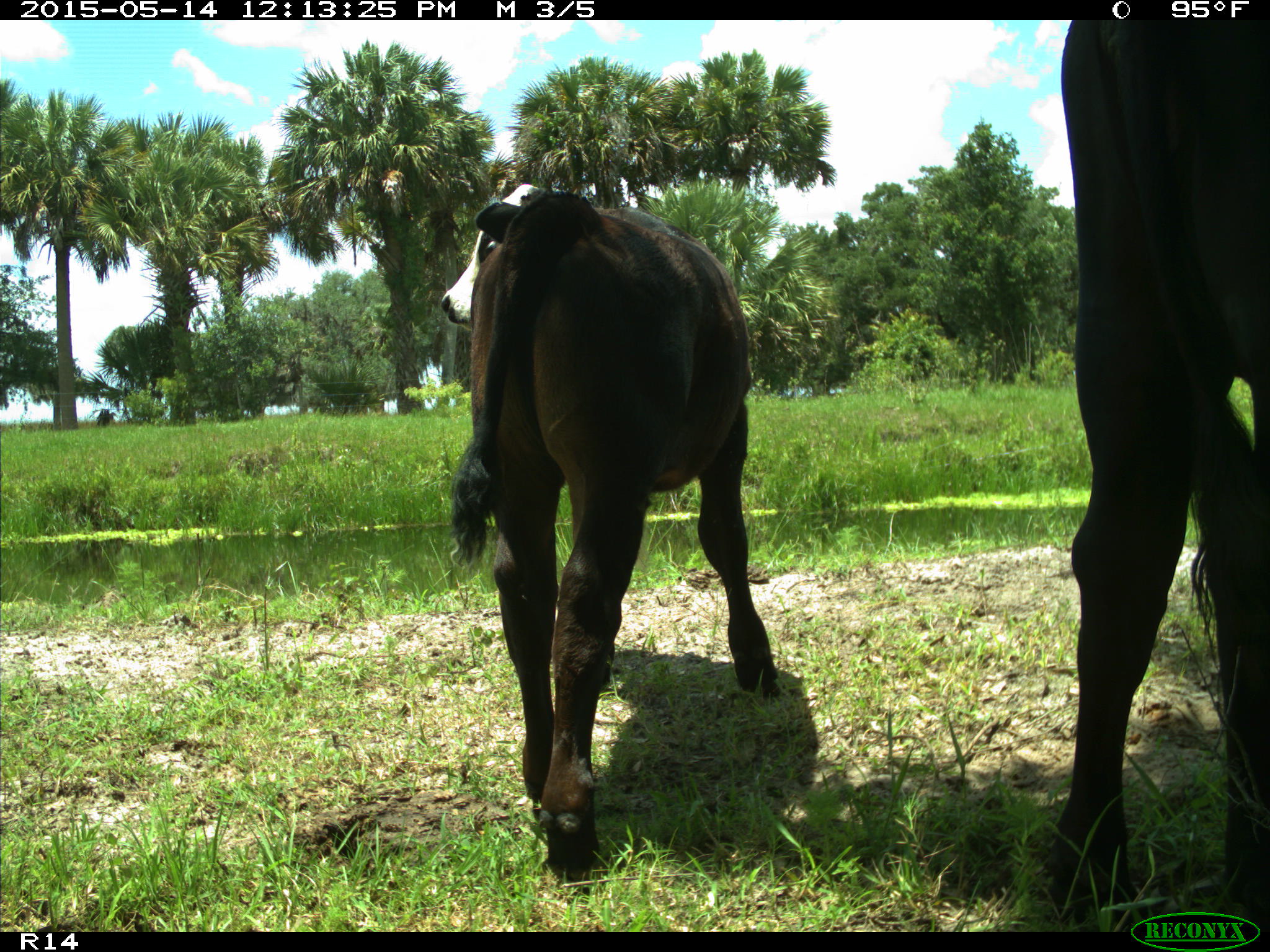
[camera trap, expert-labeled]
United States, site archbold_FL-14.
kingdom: Animalia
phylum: Chordata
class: Mammalia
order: Artiodactyla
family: Bovidae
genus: Bos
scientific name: Bos taurus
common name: domestic cow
Bos taurus (domestic cow).